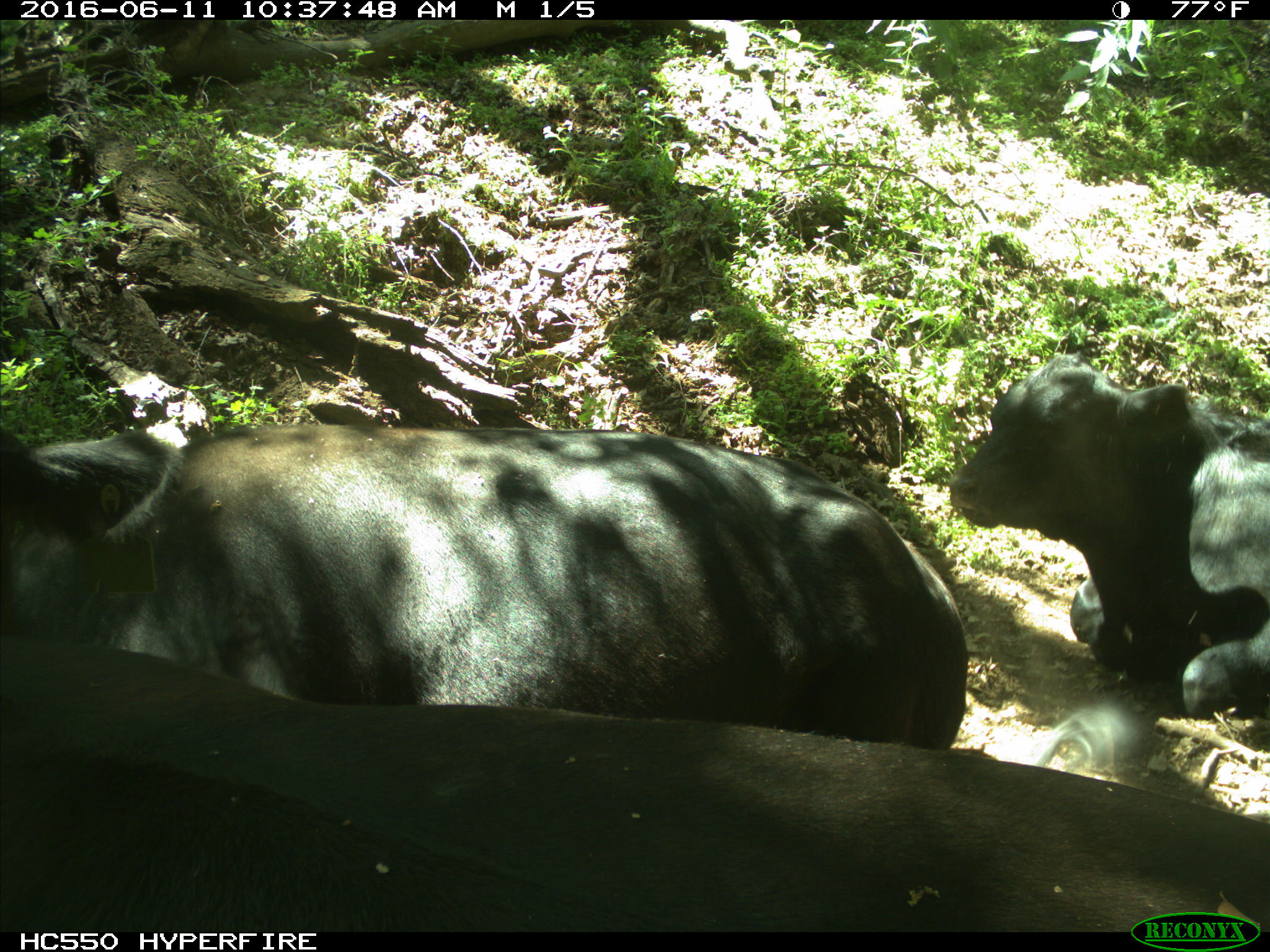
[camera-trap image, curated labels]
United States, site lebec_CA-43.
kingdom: Animalia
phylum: Chordata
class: Mammalia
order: Artiodactyla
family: Bovidae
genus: Bos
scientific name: Bos taurus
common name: domestic cow